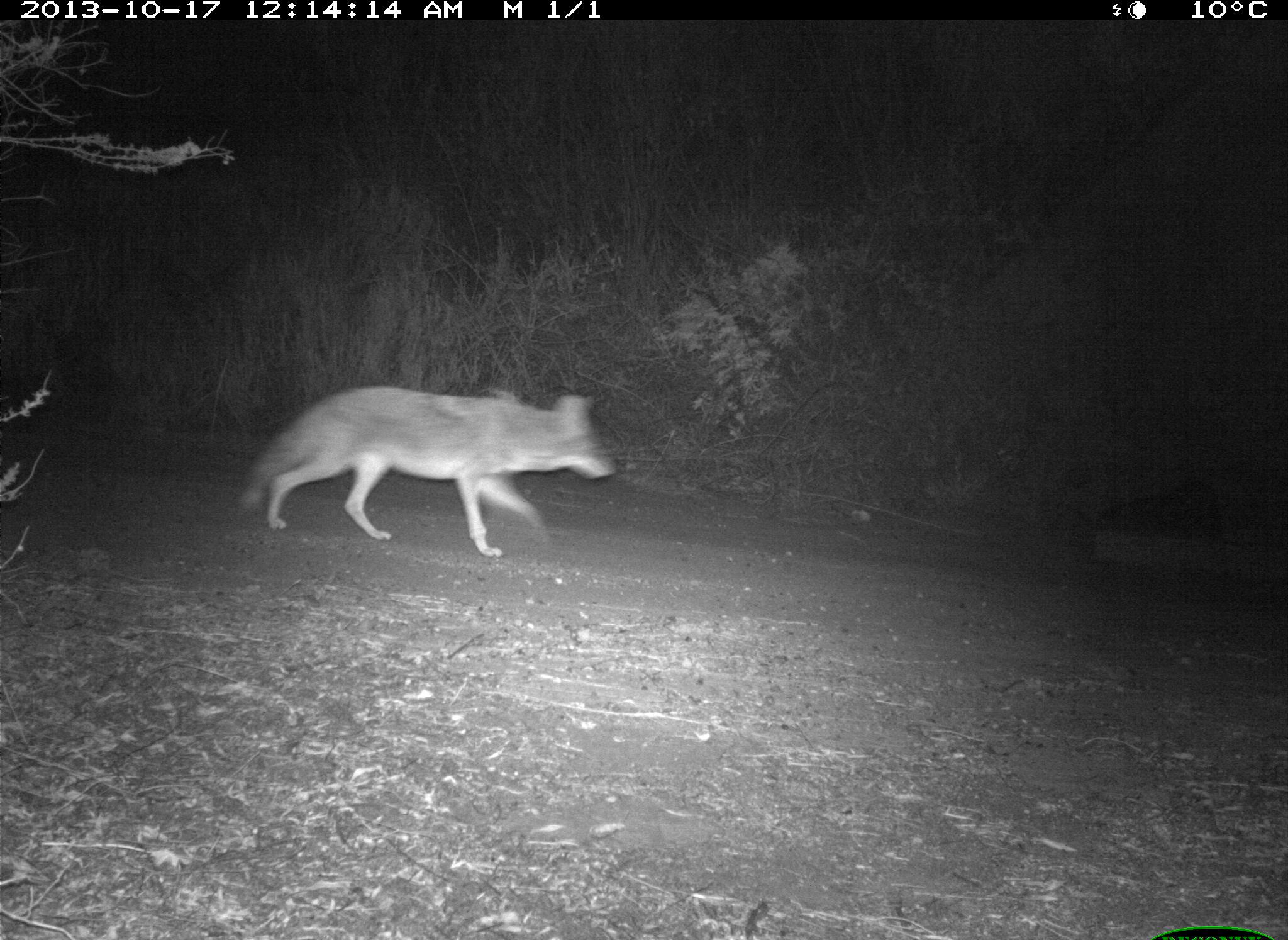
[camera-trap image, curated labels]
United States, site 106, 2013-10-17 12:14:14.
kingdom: Animalia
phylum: Chordata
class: Mammalia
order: Carnivora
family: Canidae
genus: Canis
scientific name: Canis latrans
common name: coyote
Coyote (Canis latrans).